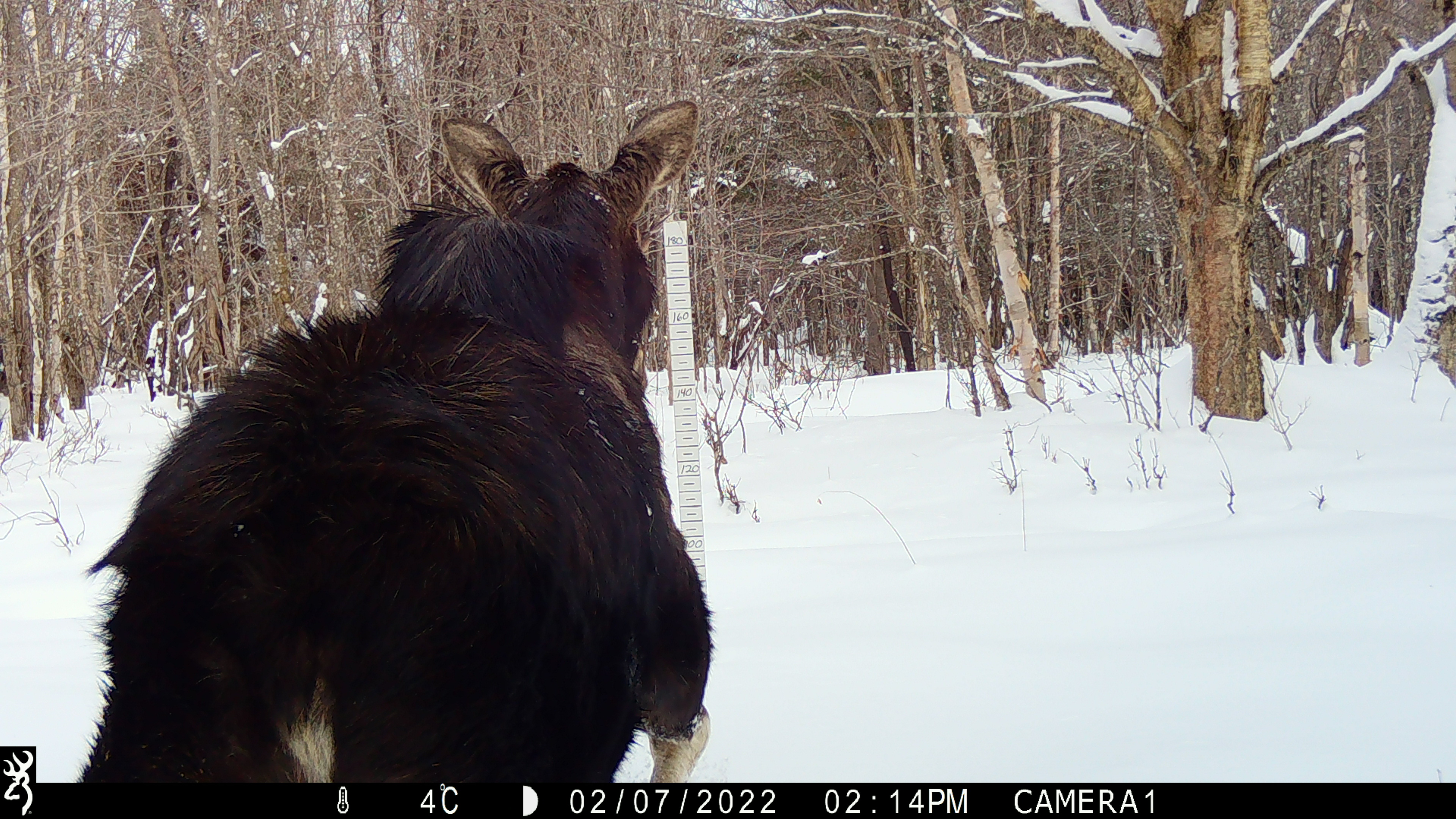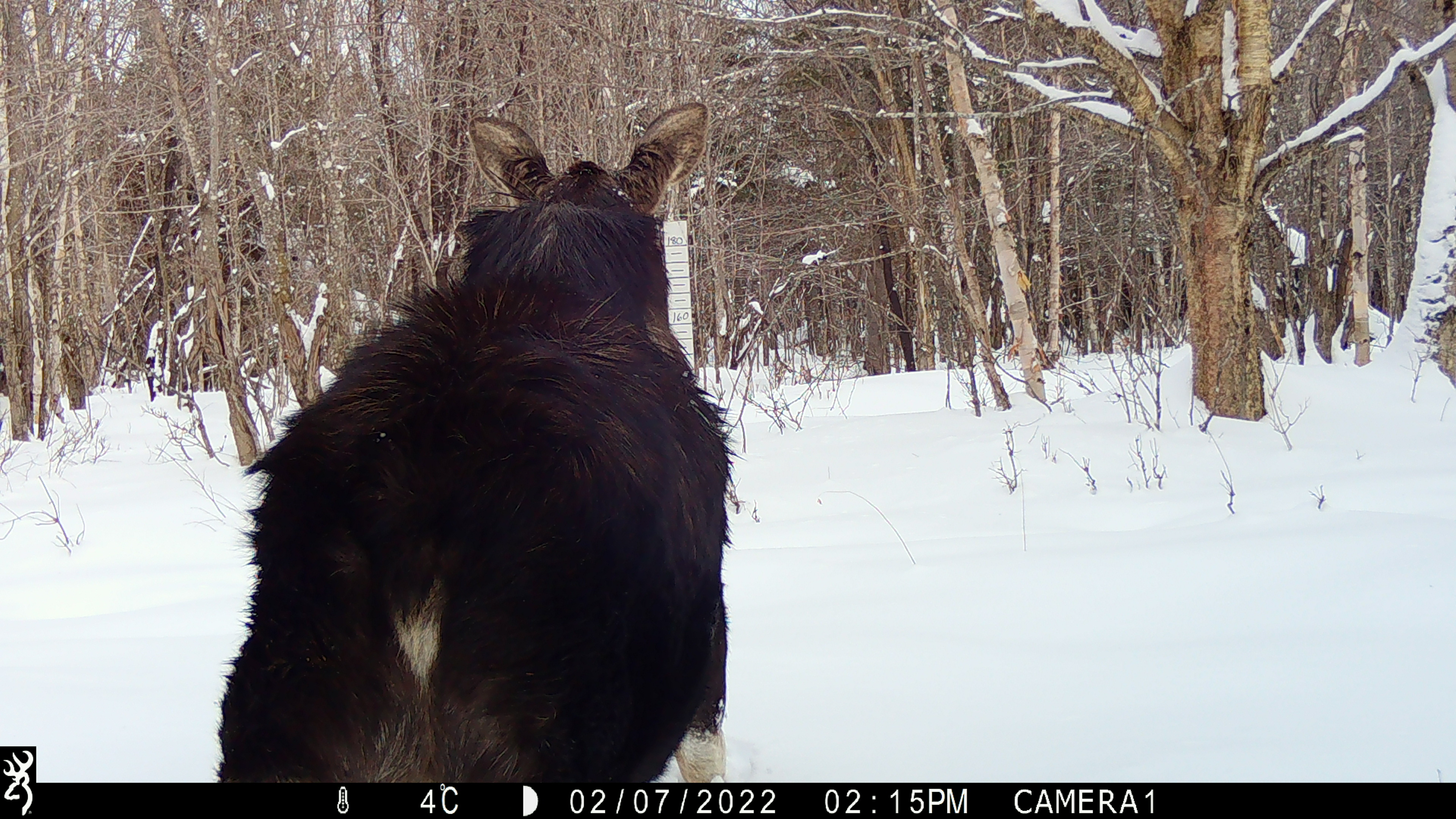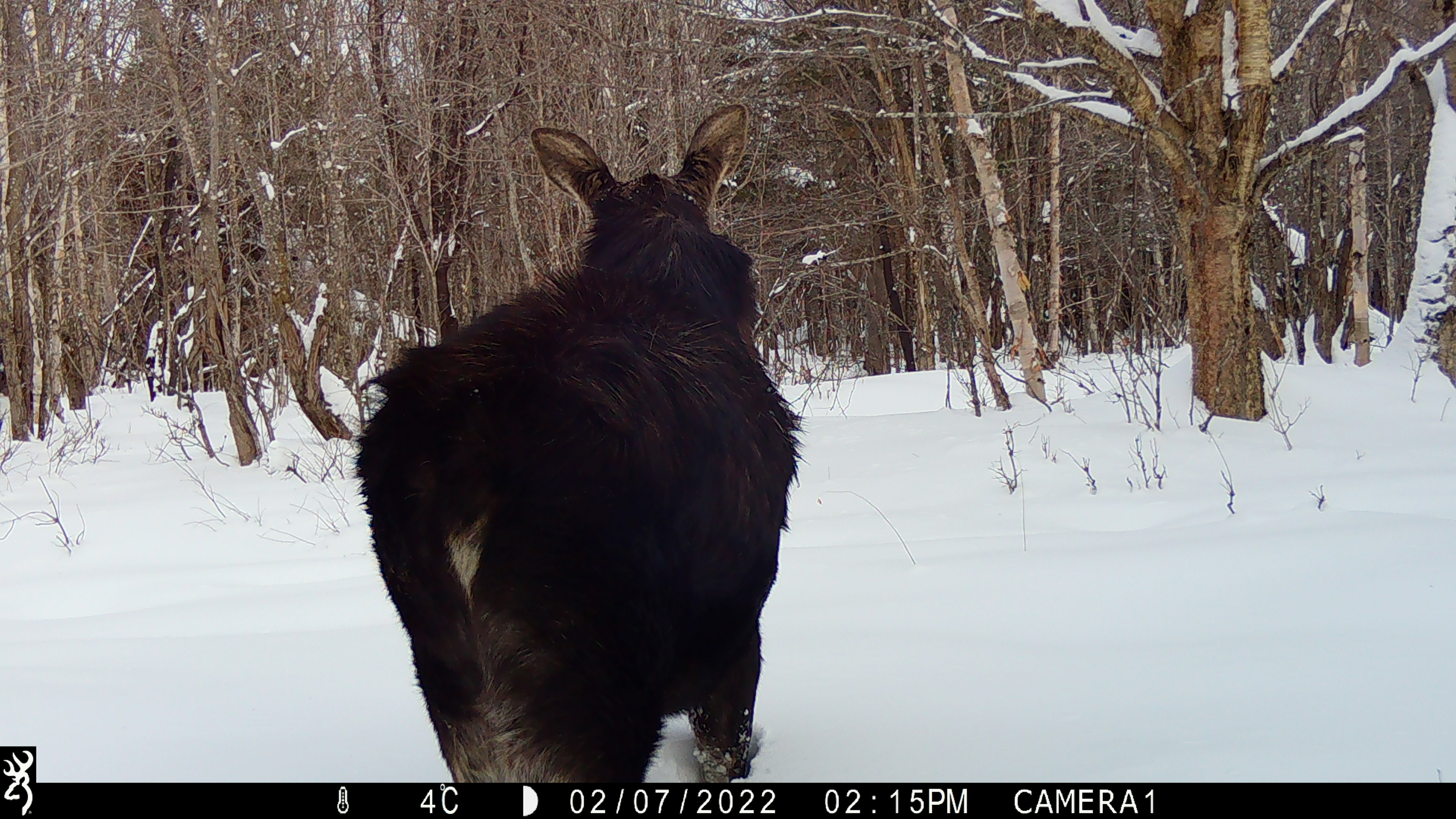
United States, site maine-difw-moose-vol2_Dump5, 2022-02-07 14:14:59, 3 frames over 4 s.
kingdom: Animalia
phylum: Chordata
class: Mammalia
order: Artiodactyla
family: Cervidae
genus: Alces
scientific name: Alces alces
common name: moose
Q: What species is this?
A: Moose (Alces alces).